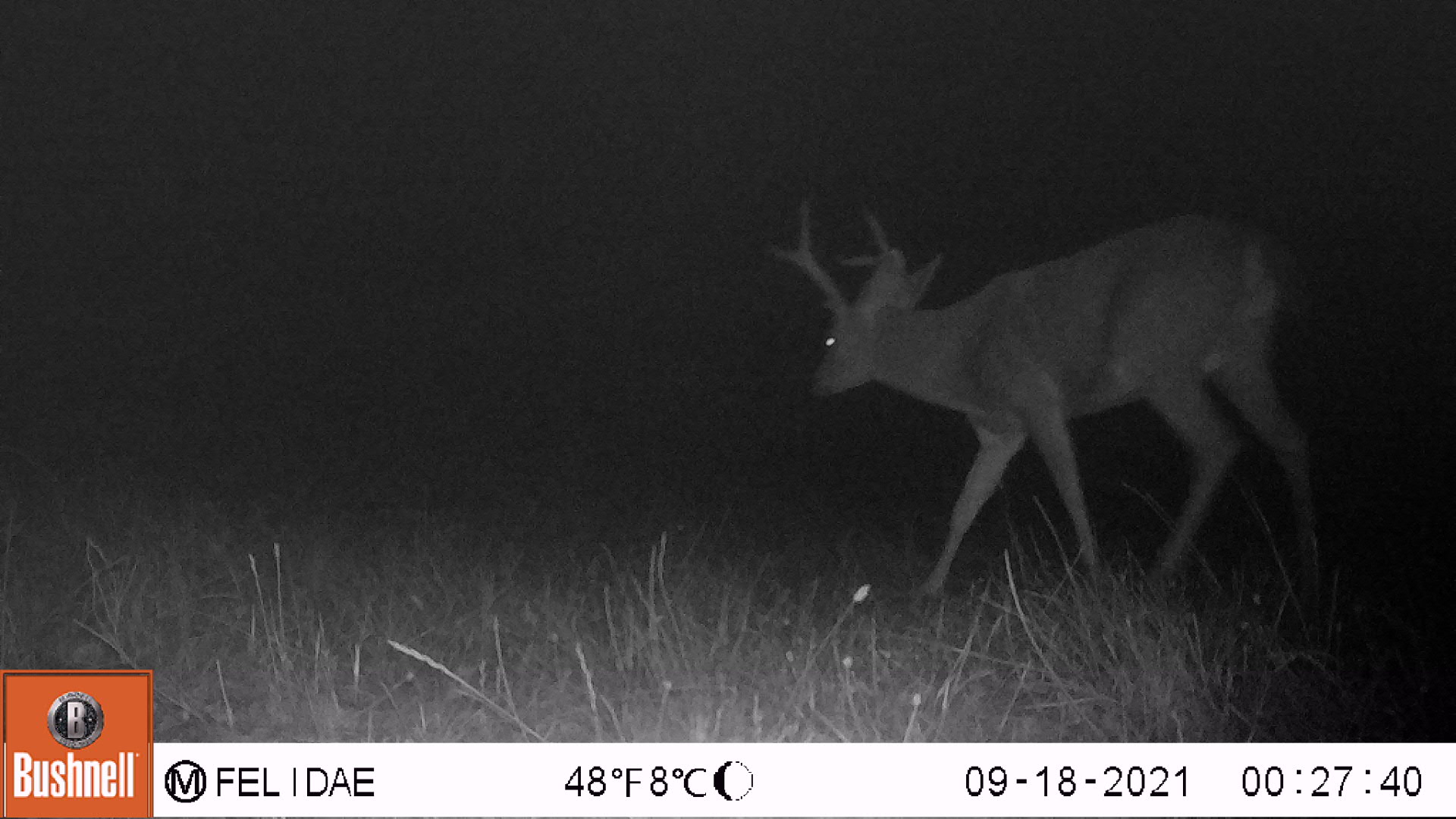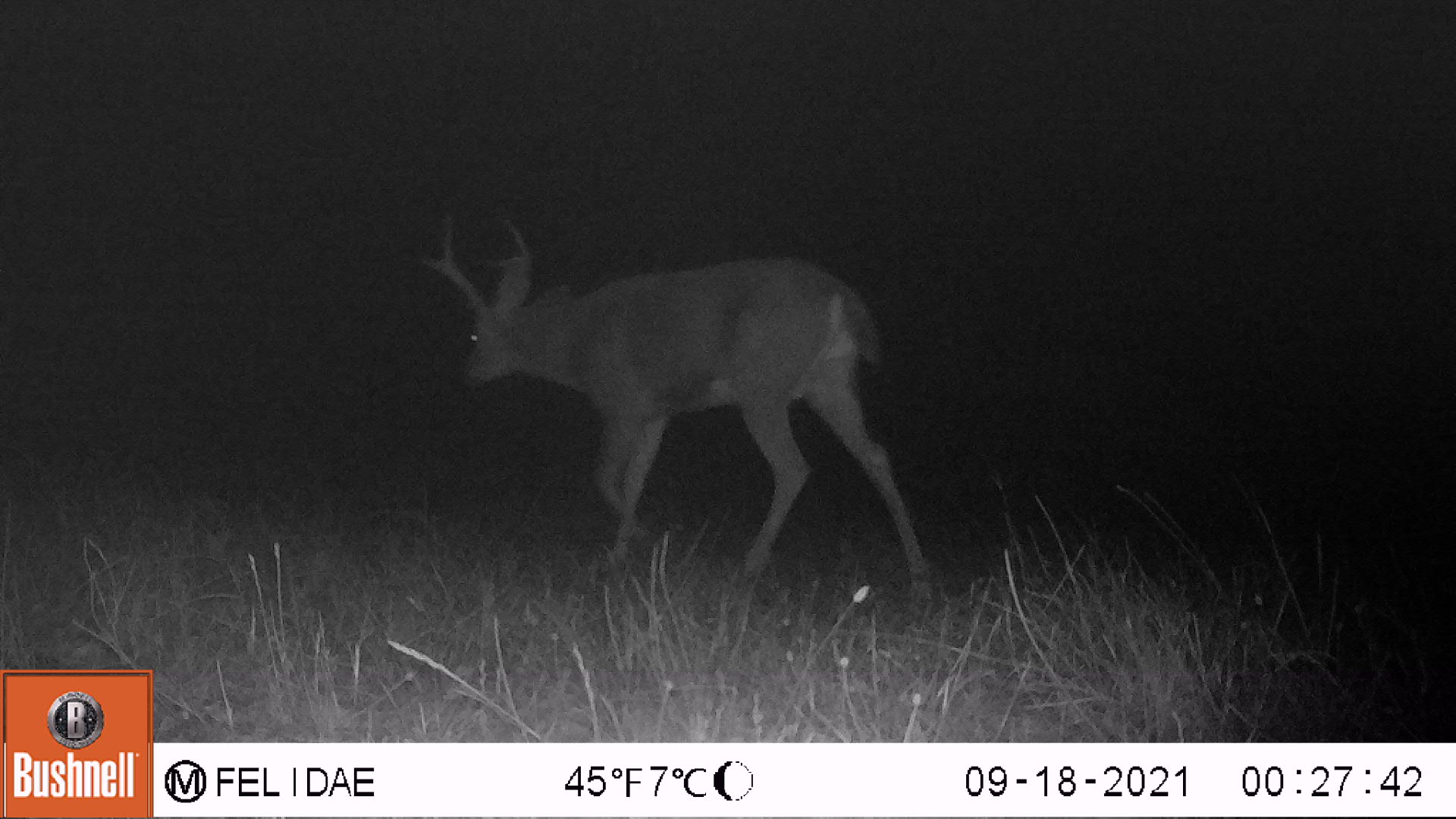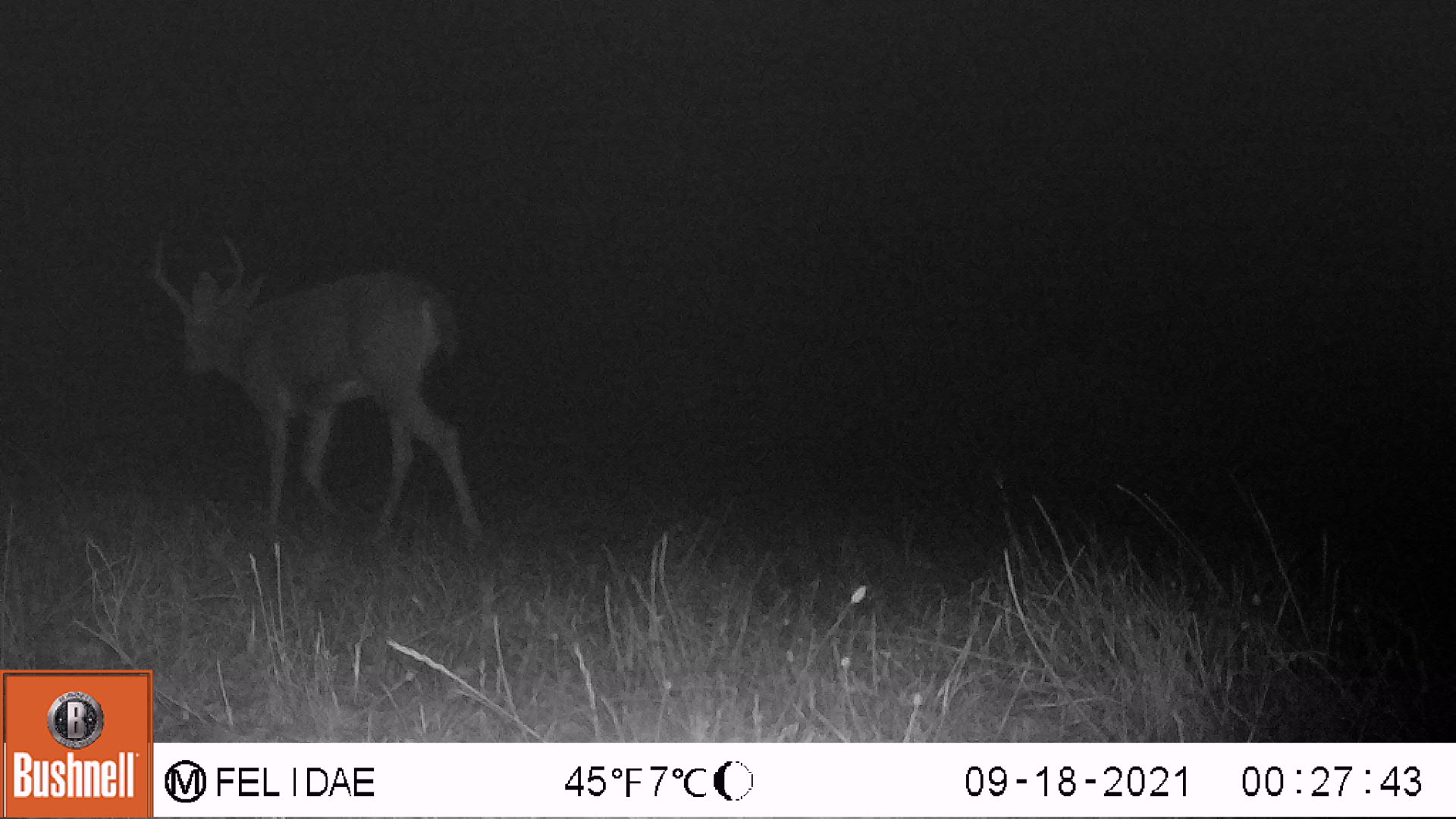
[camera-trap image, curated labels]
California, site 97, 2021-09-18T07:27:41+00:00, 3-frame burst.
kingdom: Animalia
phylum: Chordata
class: Mammalia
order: Artiodactyla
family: Cervidae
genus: Odocoileus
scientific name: Odocoileus hemionus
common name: mule deer